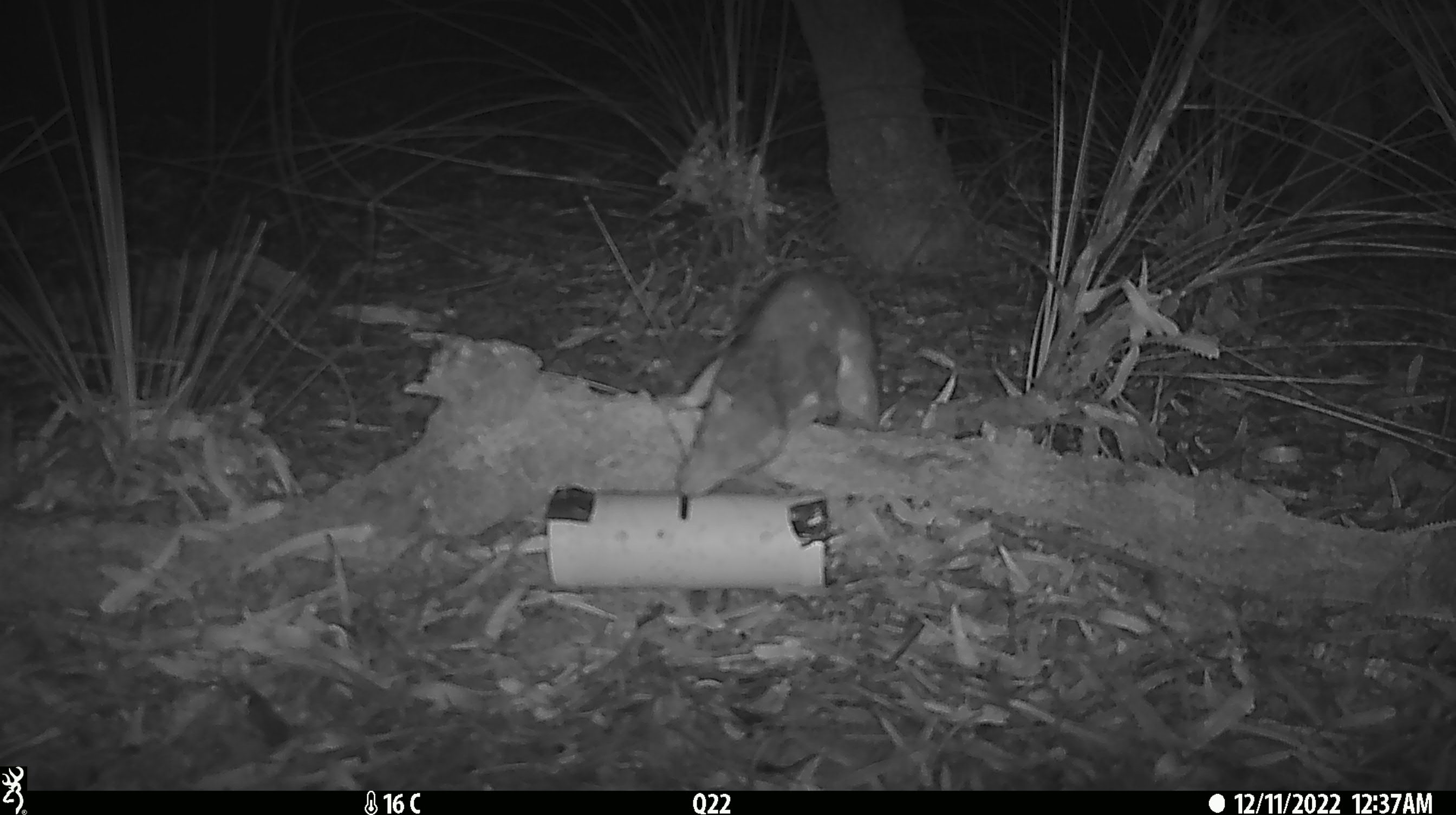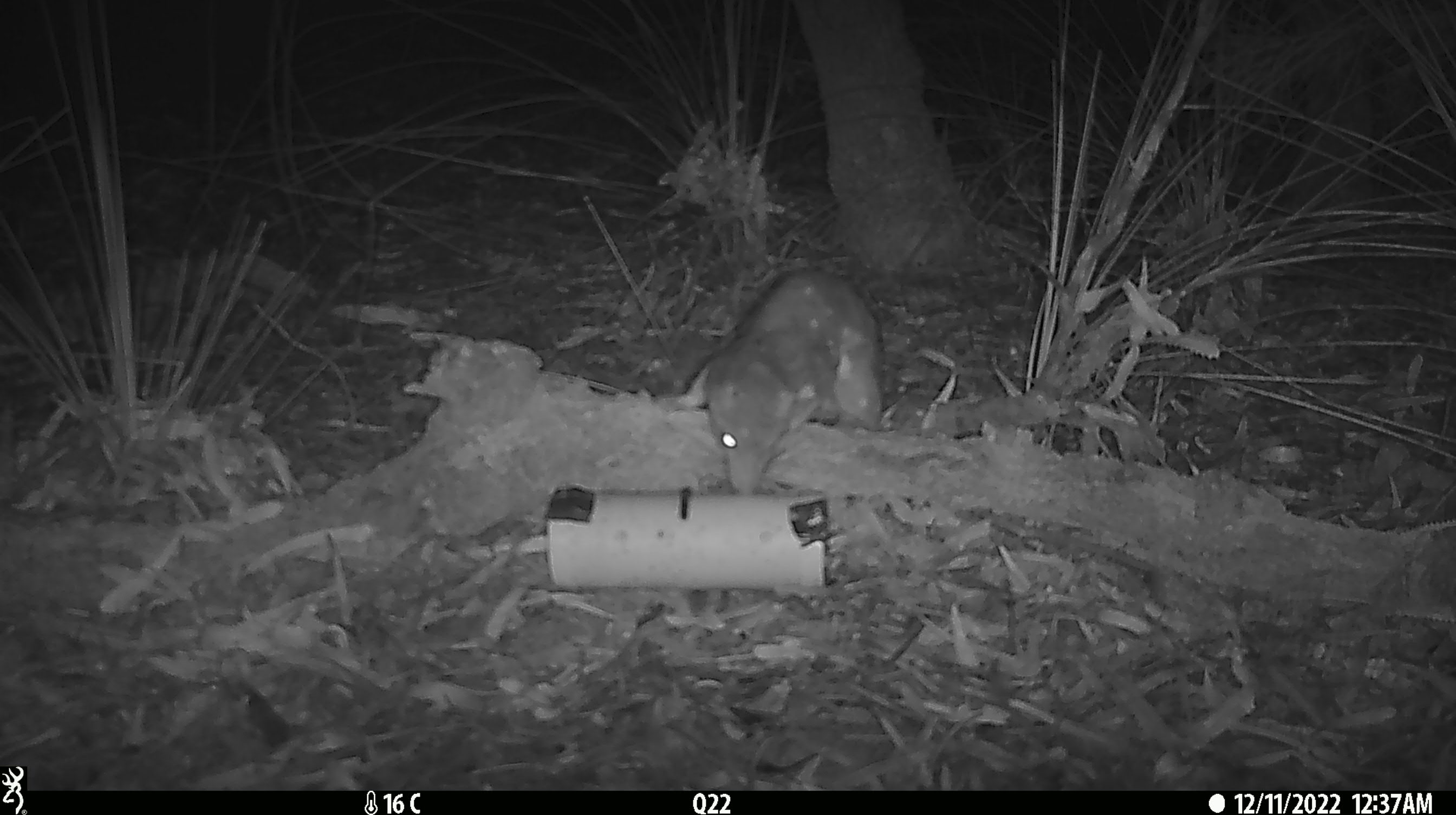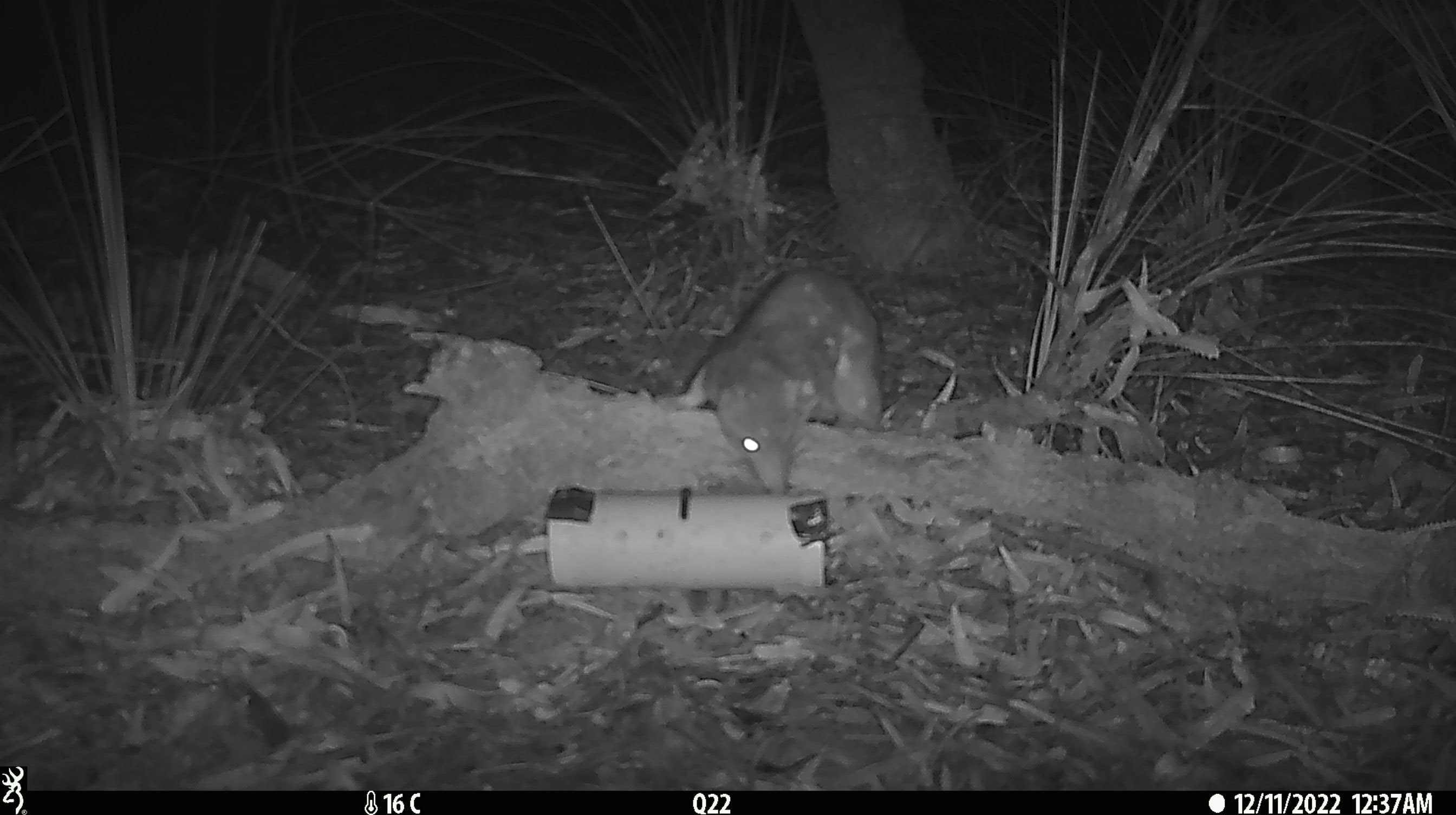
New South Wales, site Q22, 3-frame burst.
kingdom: Animalia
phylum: Chordata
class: Mammalia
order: Dasyuromorphia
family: Dasyuridae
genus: Dasyurus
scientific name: Dasyurus maculatus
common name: spotted-tailed quoll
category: quoll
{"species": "quoll (spotted-tailed quoll) (Dasyurus maculatus)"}